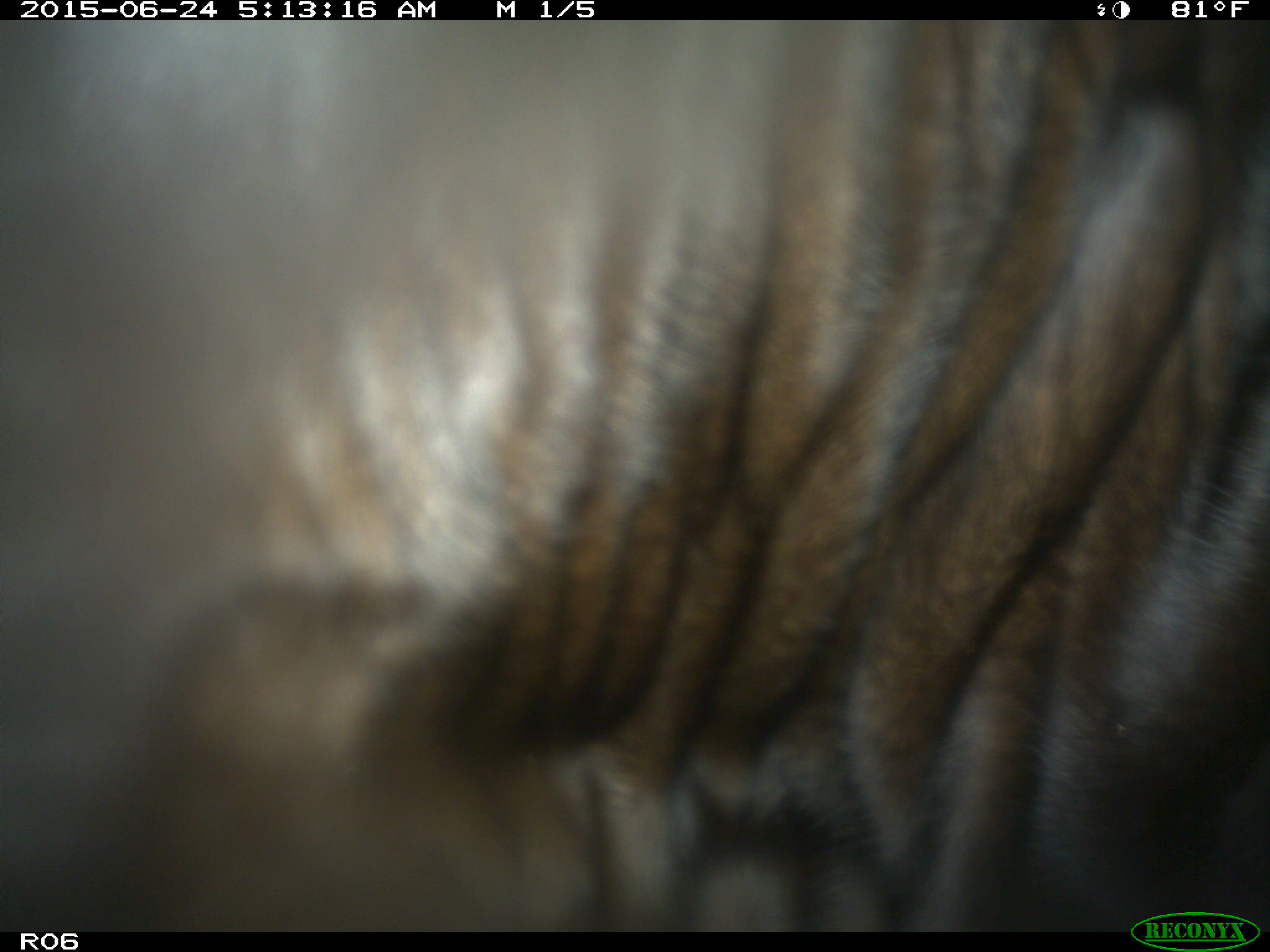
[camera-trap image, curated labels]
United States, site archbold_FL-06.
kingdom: Animalia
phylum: Chordata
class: Mammalia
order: Artiodactyla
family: Bovidae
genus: Bos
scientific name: Bos taurus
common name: domestic cow